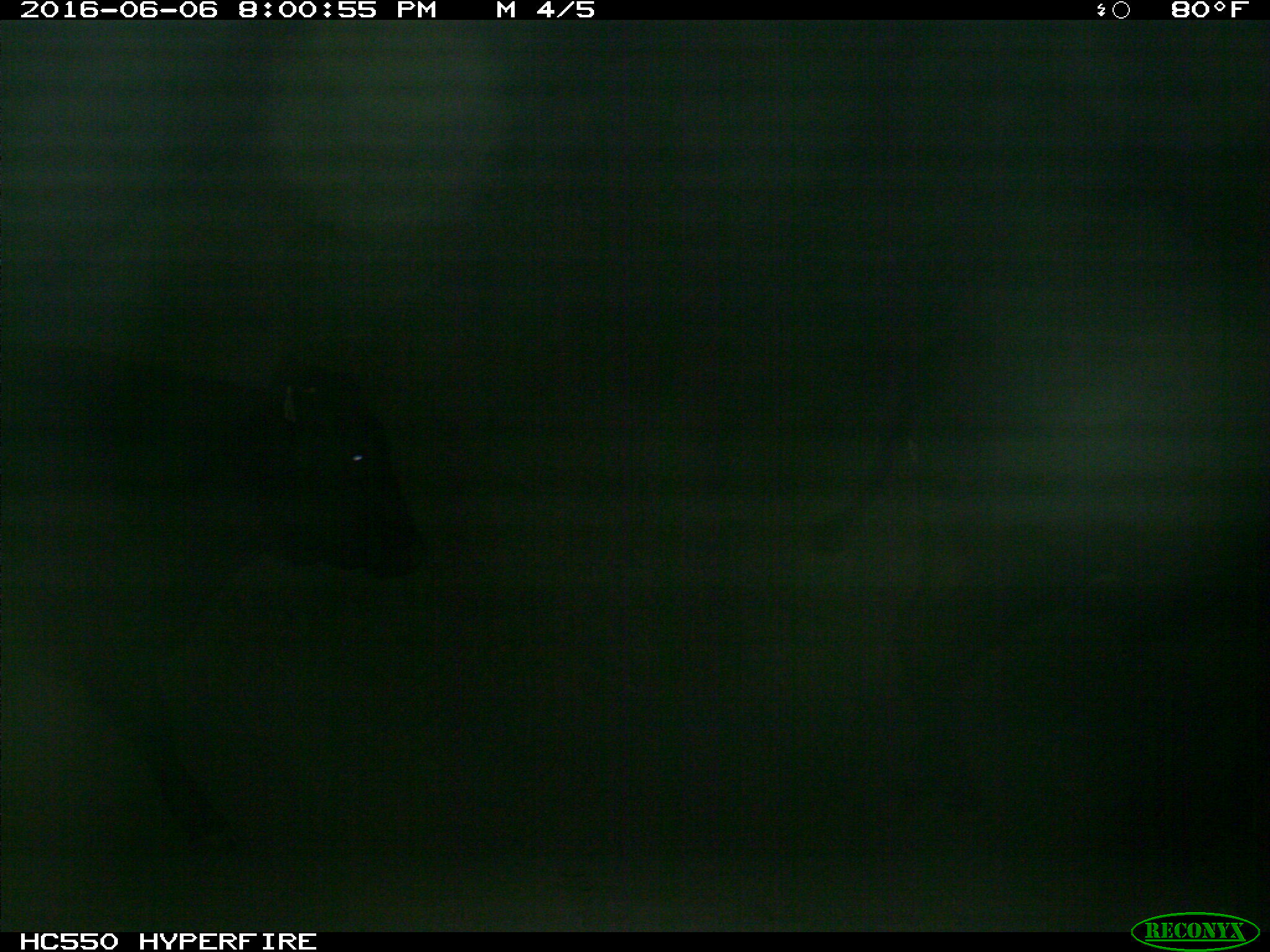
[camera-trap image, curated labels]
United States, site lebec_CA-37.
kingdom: Animalia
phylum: Chordata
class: Mammalia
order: Artiodactyla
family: Bovidae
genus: Bos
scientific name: Bos taurus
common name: domestic cow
Bos taurus (domestic cow).